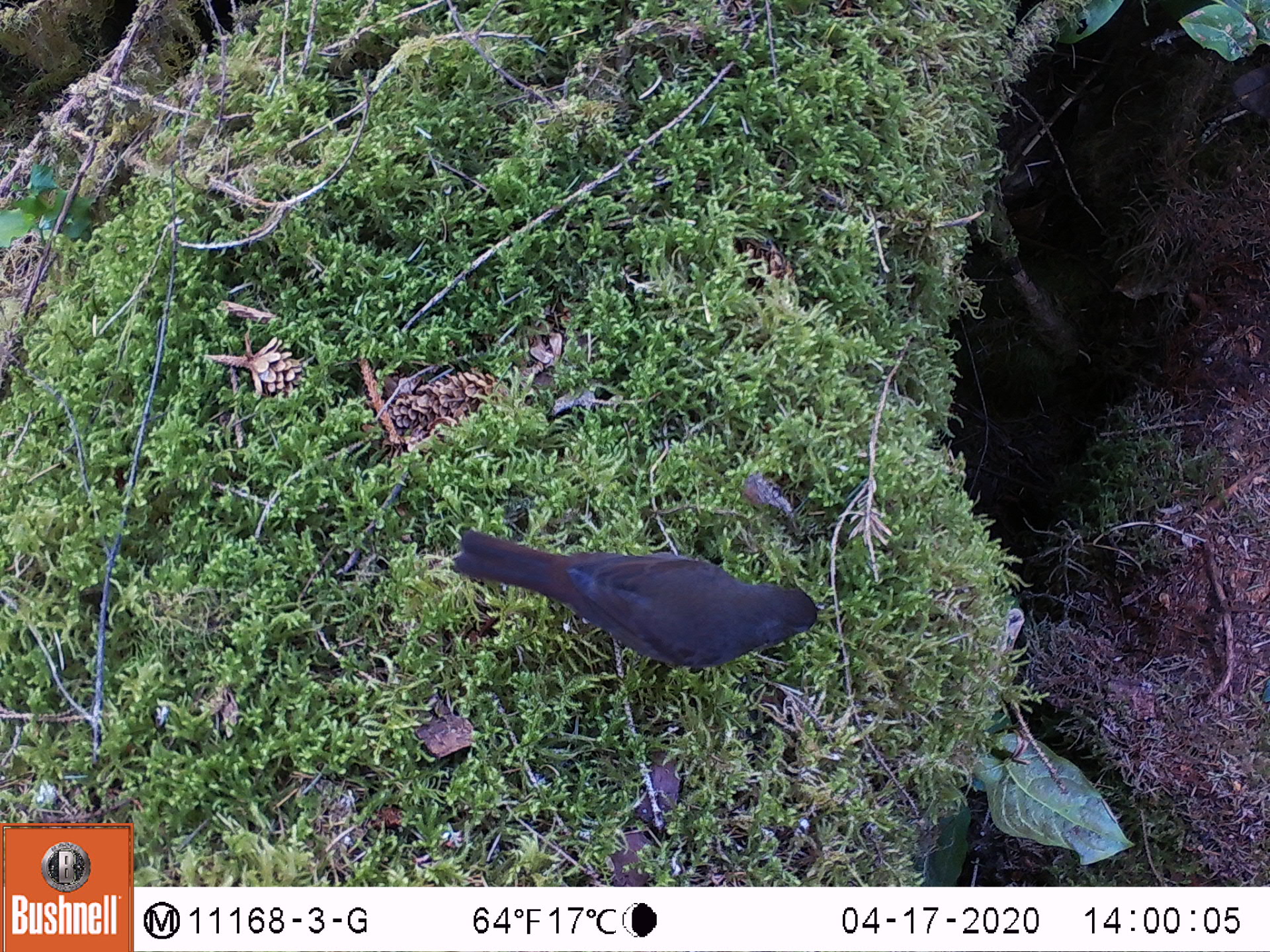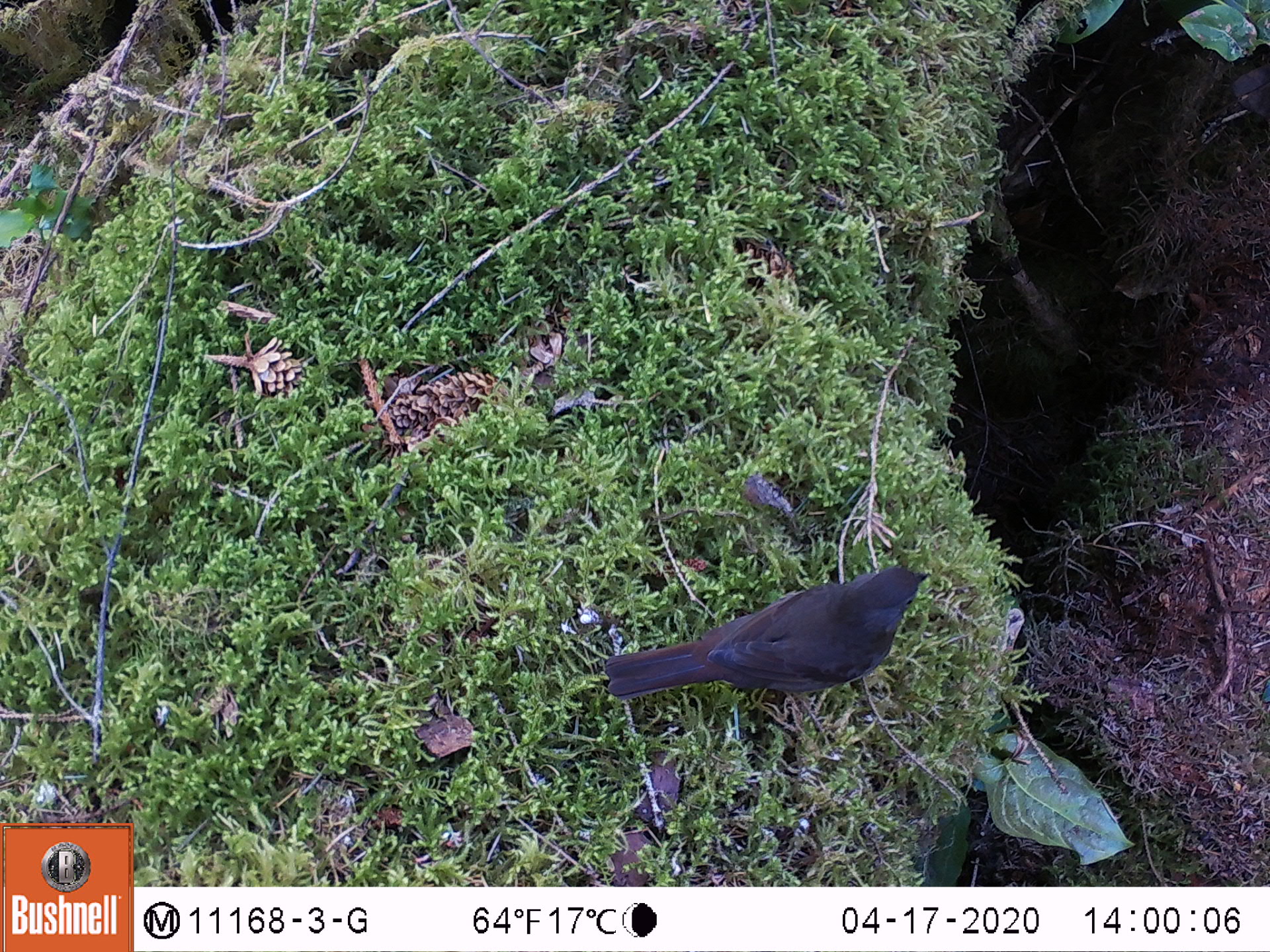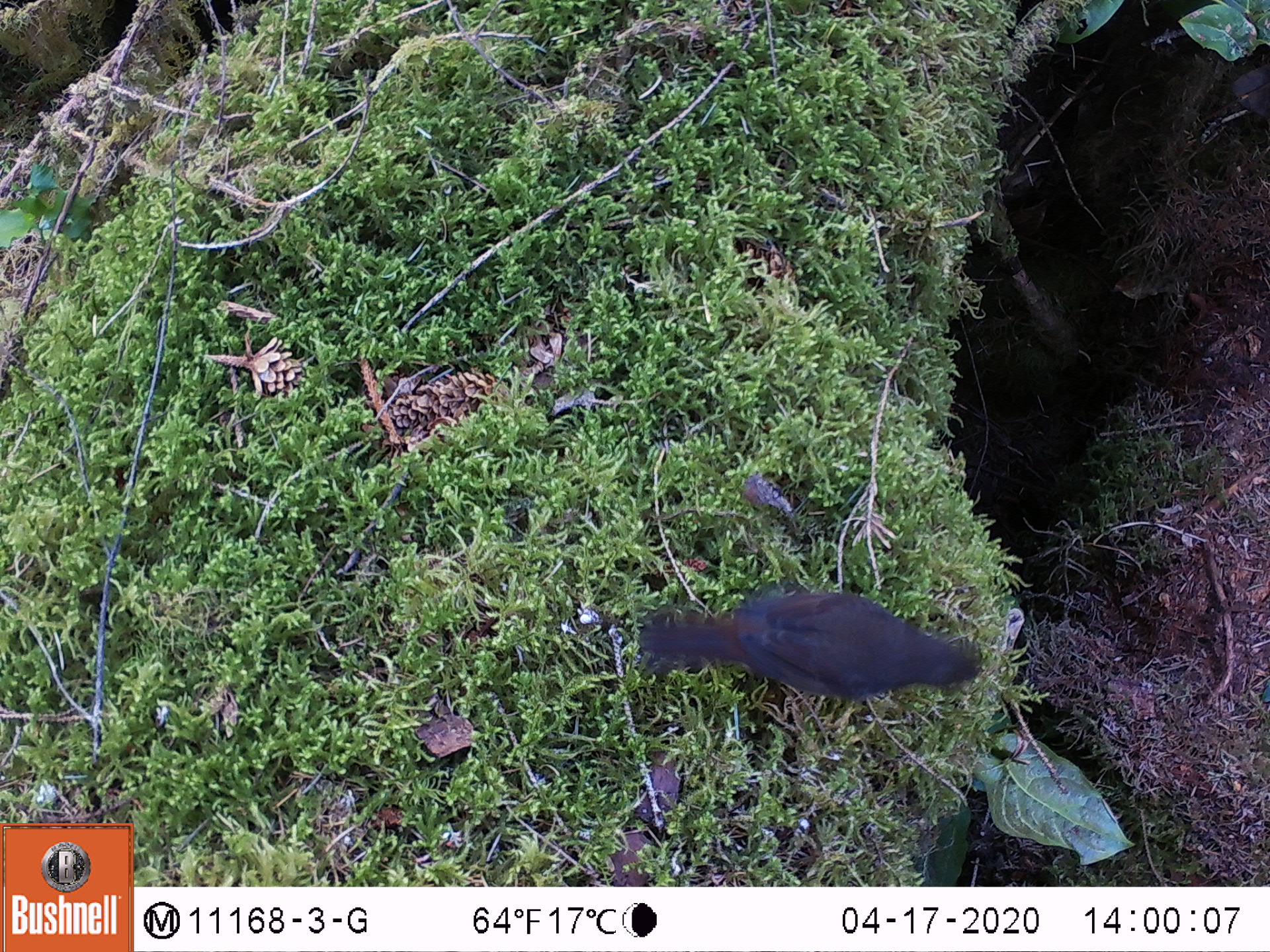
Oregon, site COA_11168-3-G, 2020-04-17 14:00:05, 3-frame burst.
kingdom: Animalia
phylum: Chordata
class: Aves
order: Passeriformes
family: Turdidae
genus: Catharus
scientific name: Catharus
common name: brown thrushes and nightingale-thrushes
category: catharus species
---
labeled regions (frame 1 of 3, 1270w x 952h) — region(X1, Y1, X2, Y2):
catharus species: region(442, 517, 823, 678)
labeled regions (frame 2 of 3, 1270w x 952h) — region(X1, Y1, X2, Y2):
catharus species: region(596, 558, 942, 715)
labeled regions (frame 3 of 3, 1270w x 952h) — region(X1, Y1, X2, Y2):
catharus species: region(629, 576, 988, 704)